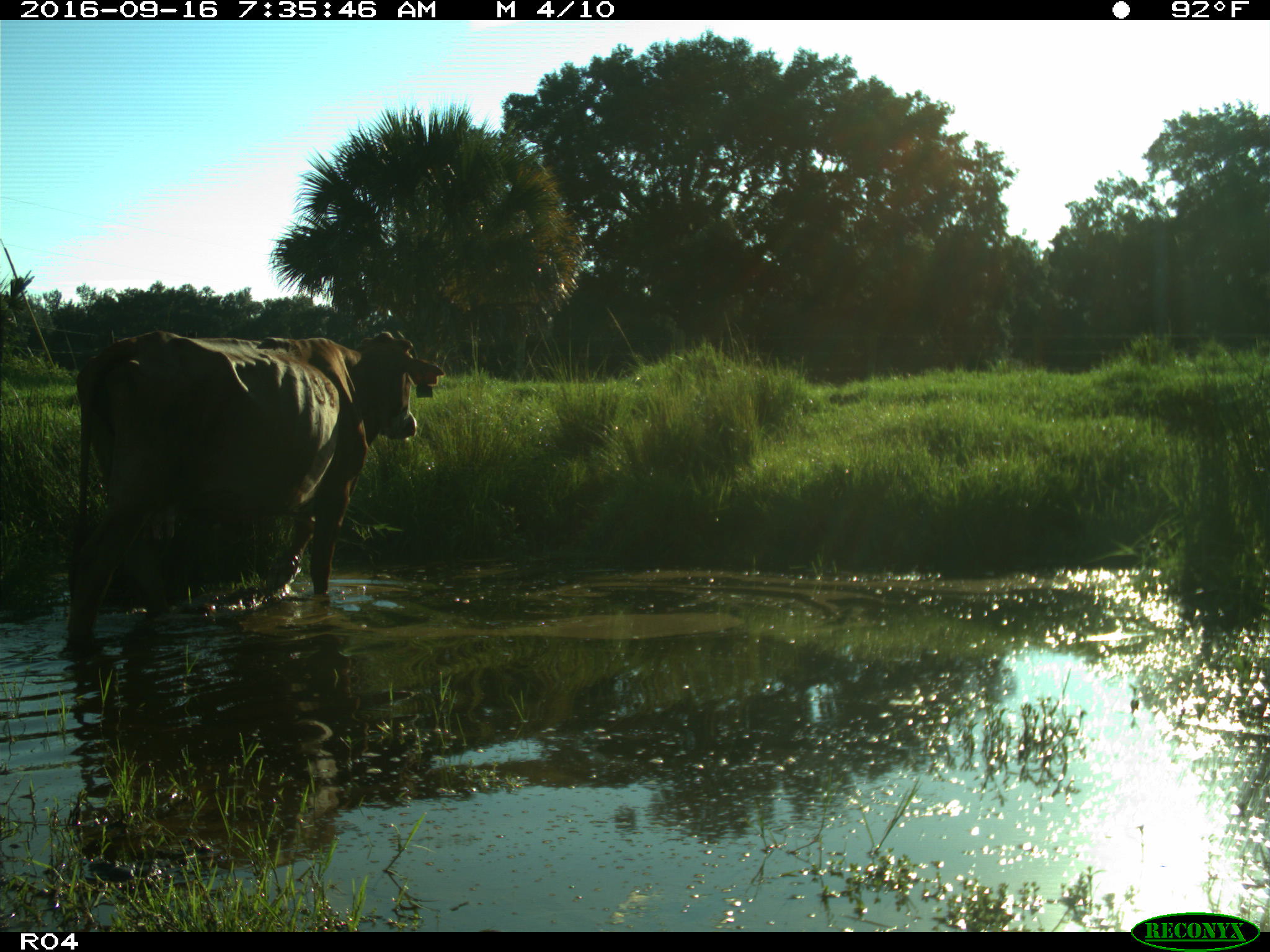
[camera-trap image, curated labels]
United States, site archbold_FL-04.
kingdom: Animalia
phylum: Chordata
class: Mammalia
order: Artiodactyla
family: Bovidae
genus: Bos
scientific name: Bos taurus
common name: domestic cow